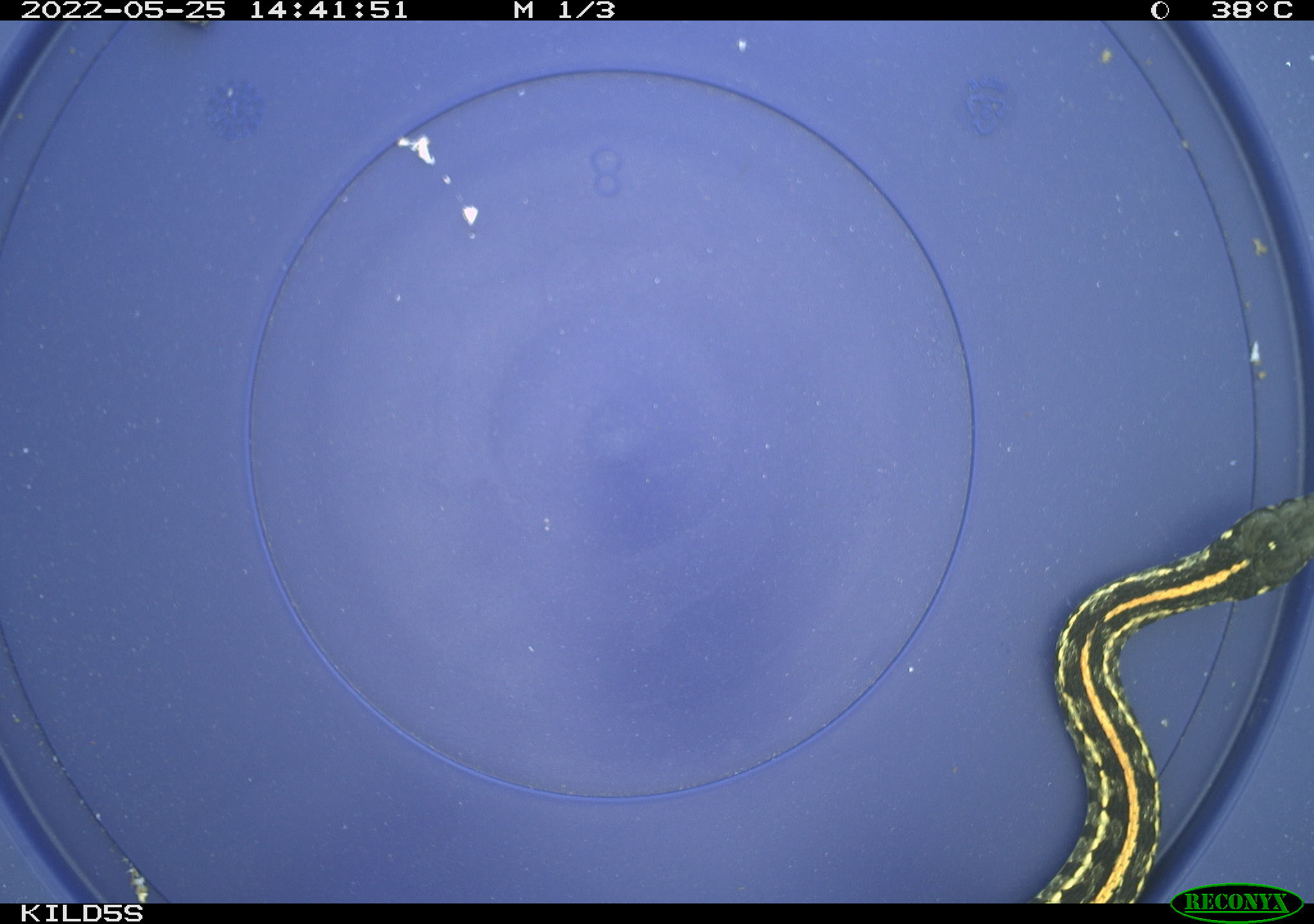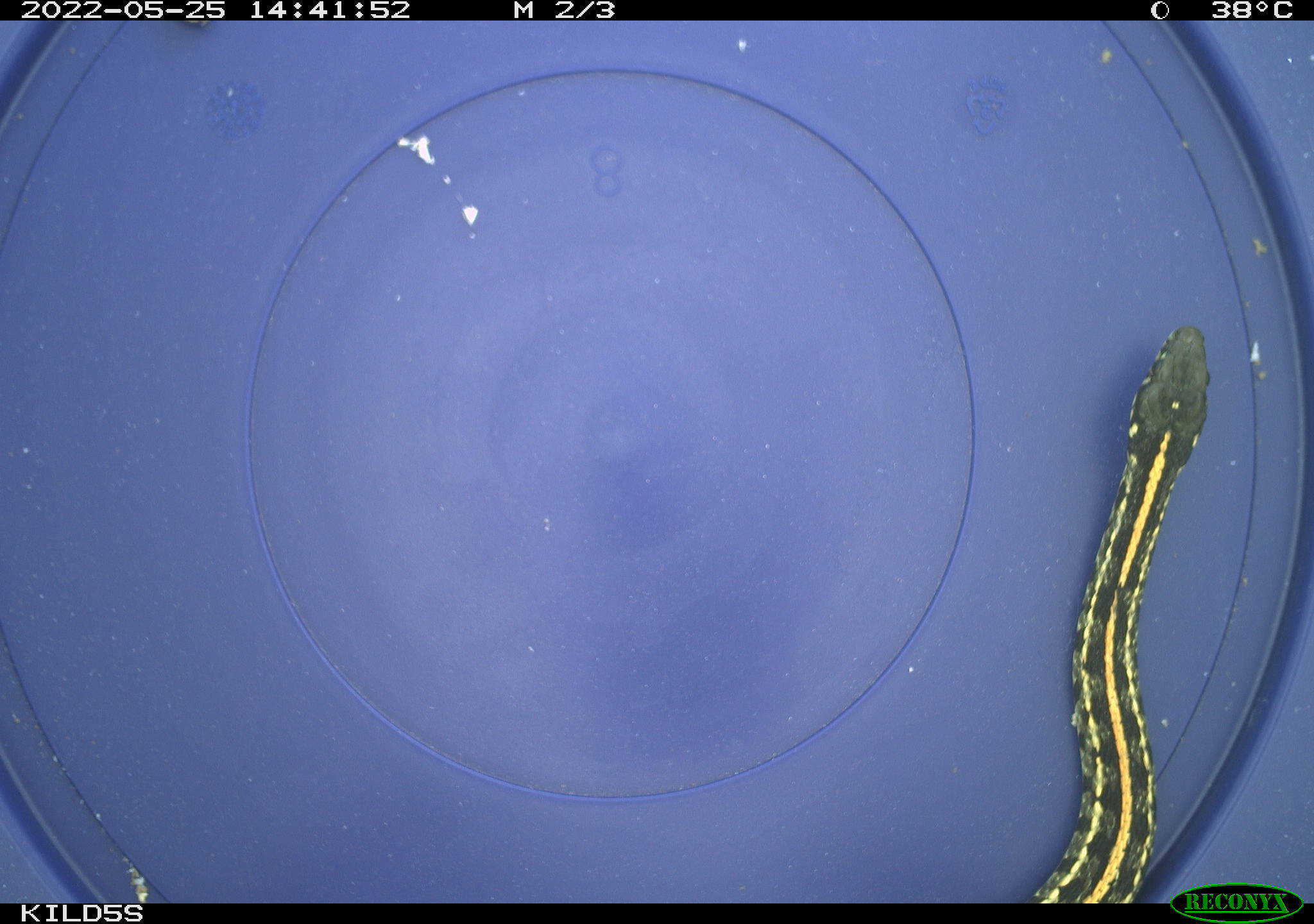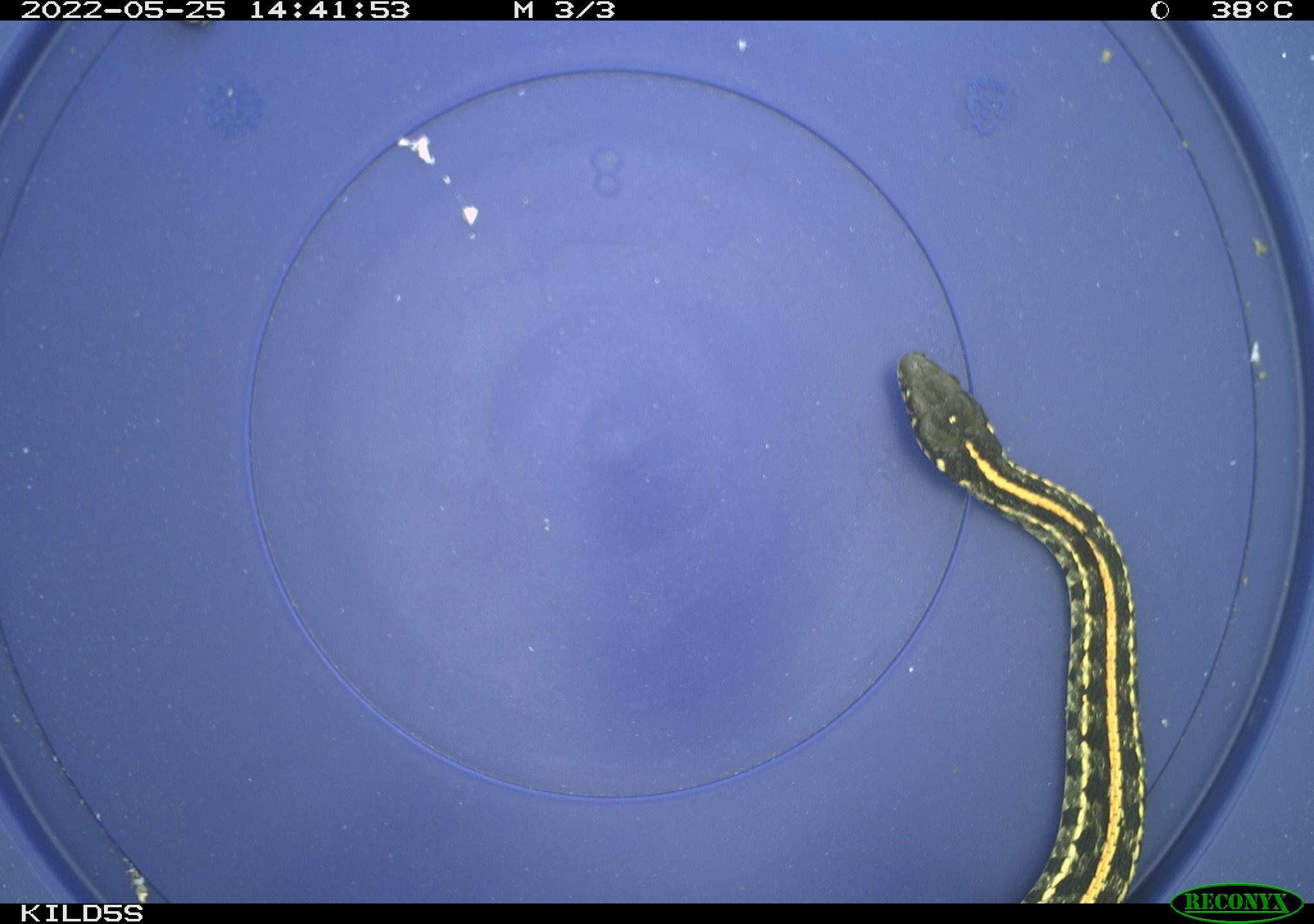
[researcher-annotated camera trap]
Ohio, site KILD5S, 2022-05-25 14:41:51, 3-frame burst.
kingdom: Animalia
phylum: Chordata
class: Reptilia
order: Squamata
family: Colubridae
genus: Thamnophis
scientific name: Thamnophis radix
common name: plains gartersnake